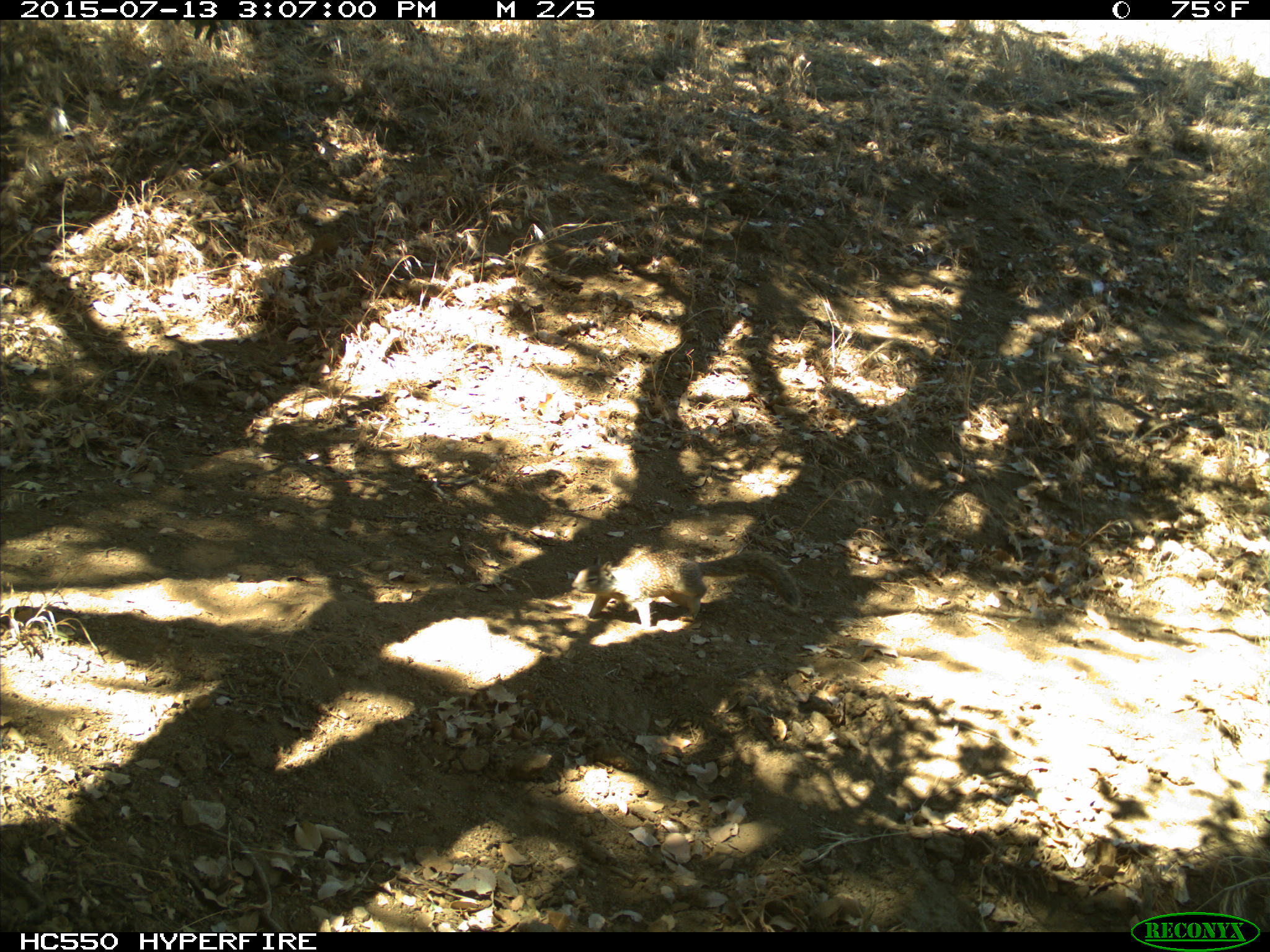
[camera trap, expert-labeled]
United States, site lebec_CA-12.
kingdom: Animalia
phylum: Chordata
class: Mammalia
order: Rodentia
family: Sciuridae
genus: Otospermophilus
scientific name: Otospermophilus beecheyi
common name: california ground squirrel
Otospermophilus beecheyi (california ground squirrel).